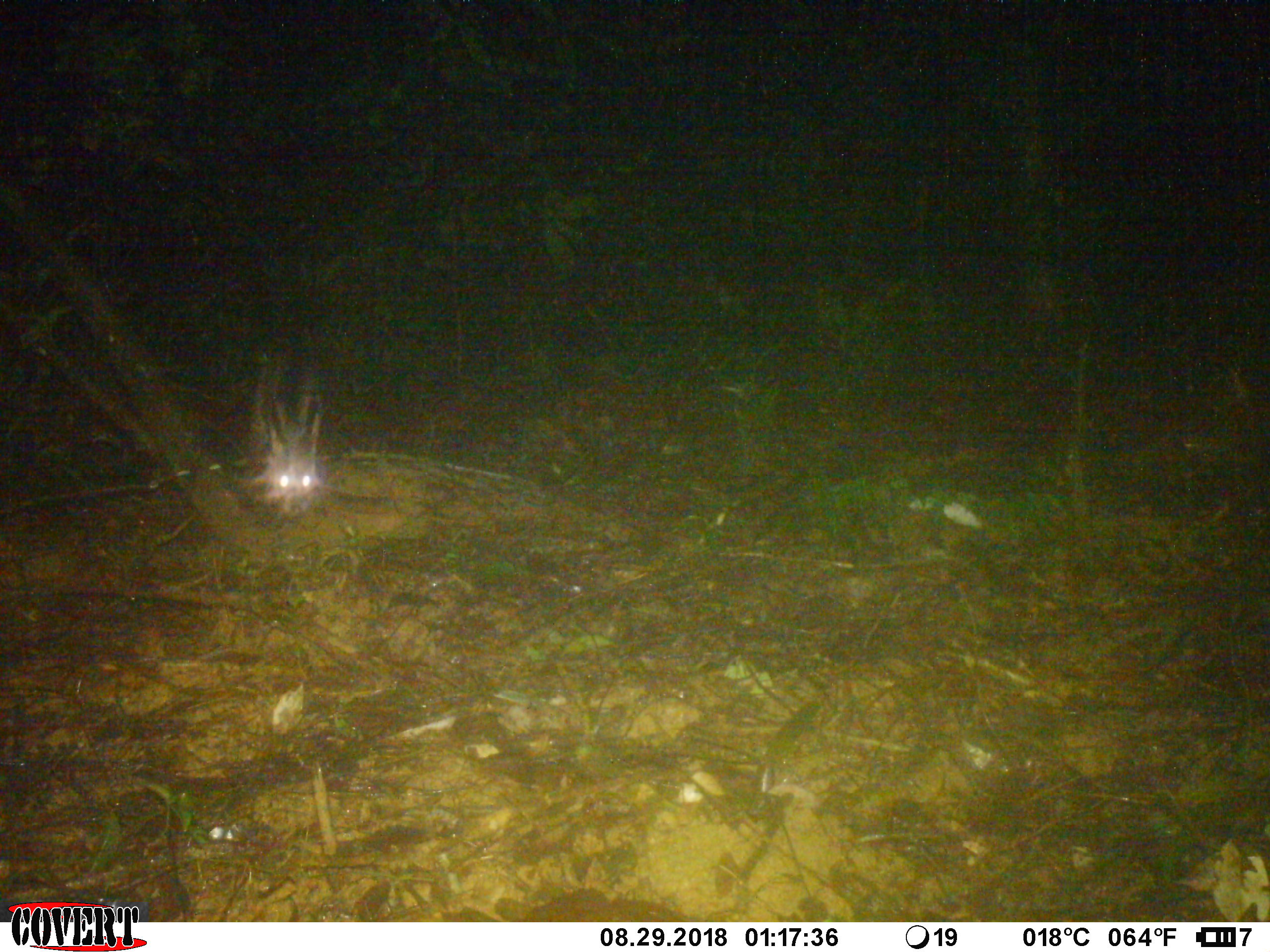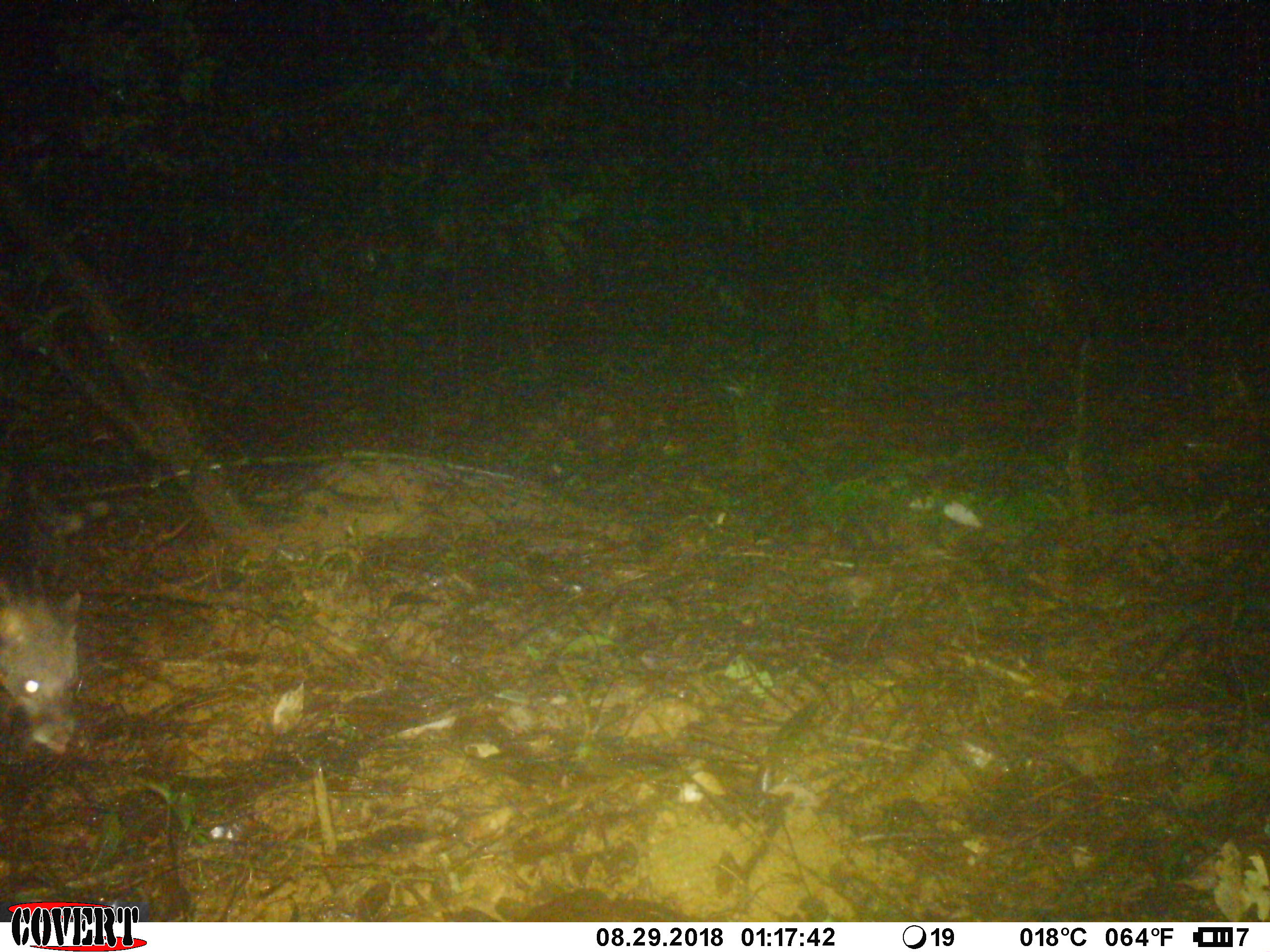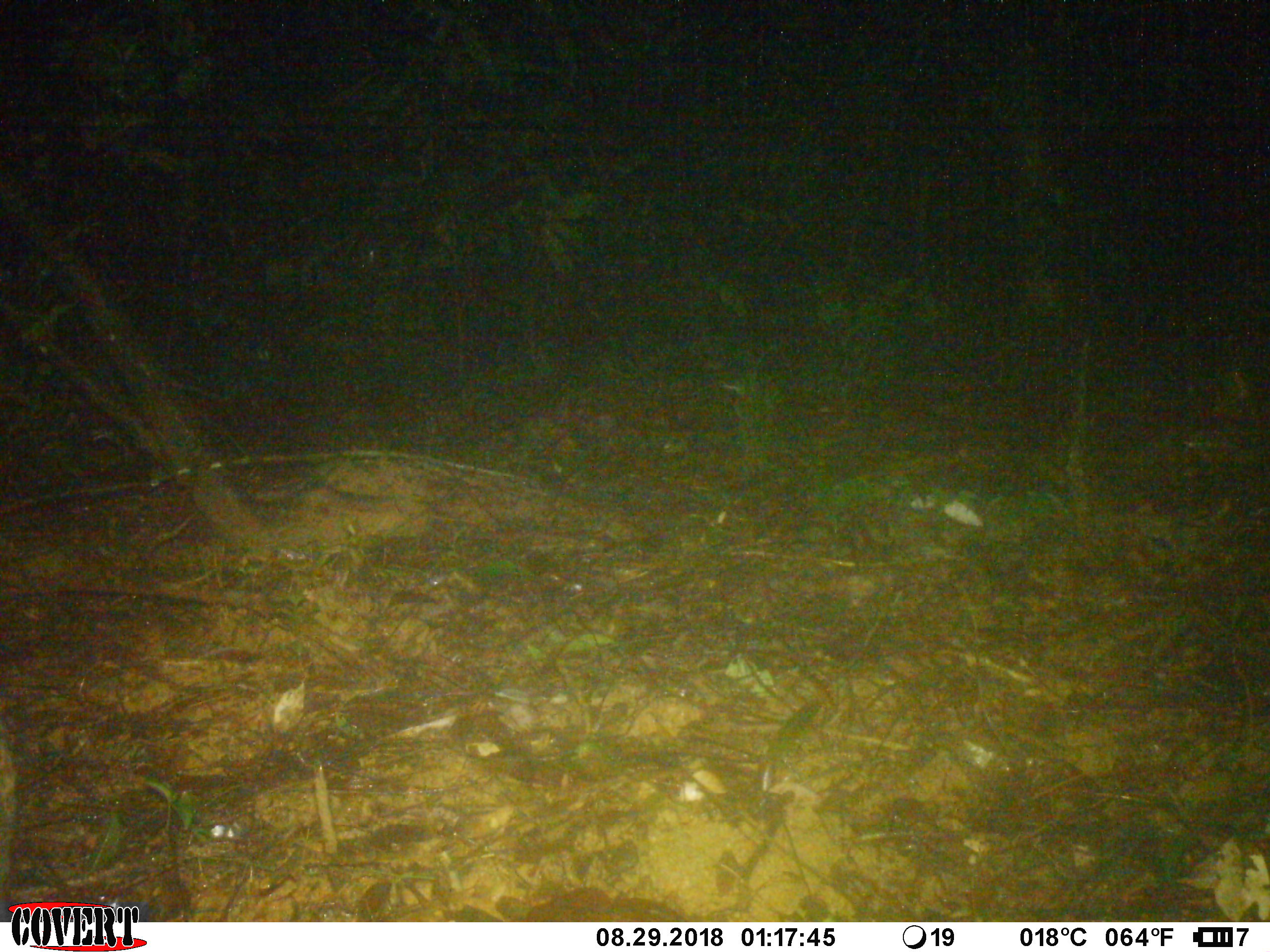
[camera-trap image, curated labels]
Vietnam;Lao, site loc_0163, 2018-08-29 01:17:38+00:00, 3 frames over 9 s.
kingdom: Animalia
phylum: Chordata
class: Mammalia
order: Carnivora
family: Viverridae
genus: Viverra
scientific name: Viverra zibetha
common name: large indian civet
Large indian civet (Viverra zibetha). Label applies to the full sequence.